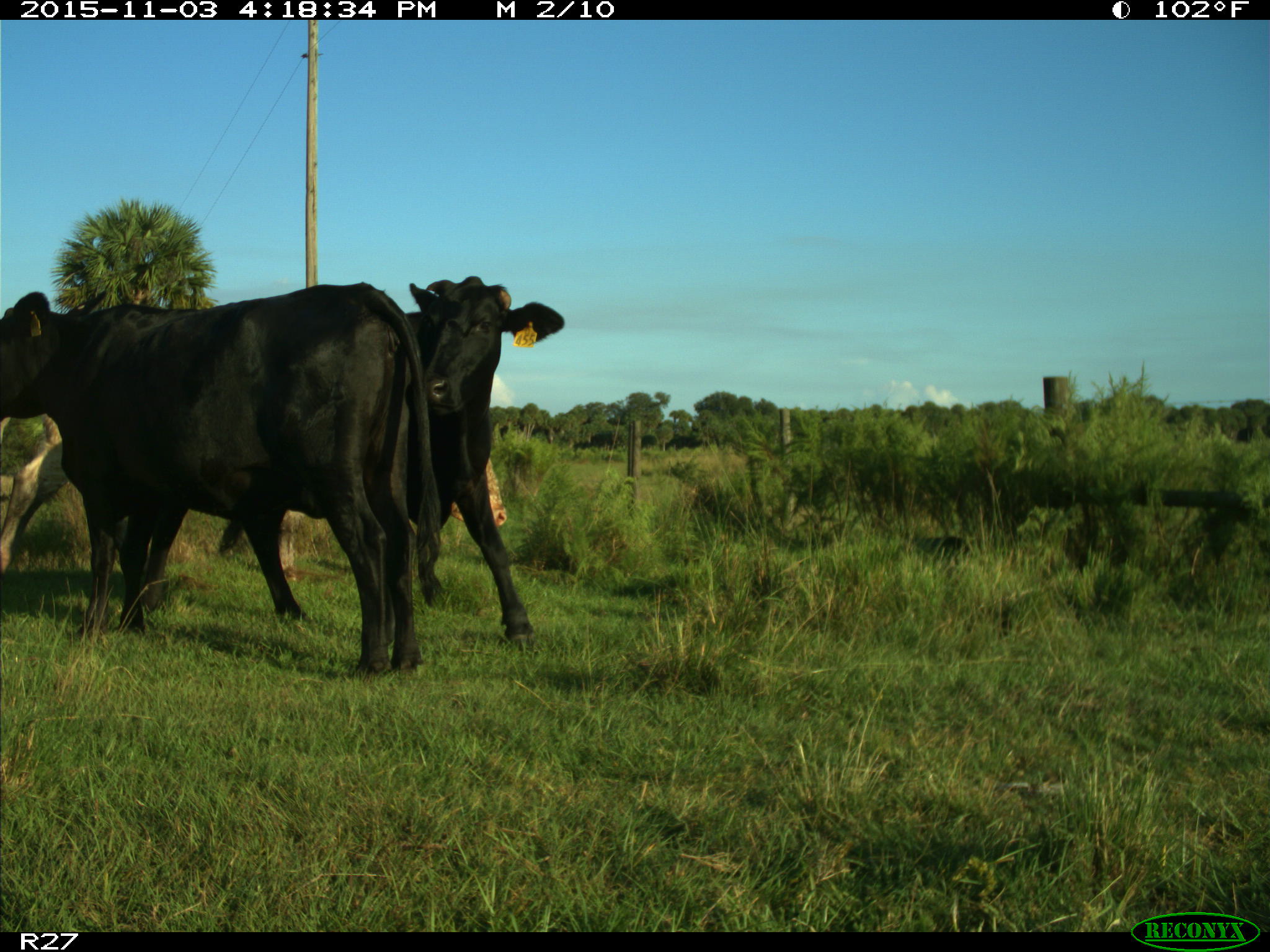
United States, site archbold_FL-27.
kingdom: Animalia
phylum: Chordata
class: Mammalia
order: Artiodactyla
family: Bovidae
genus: Bos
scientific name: Bos taurus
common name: domestic cow